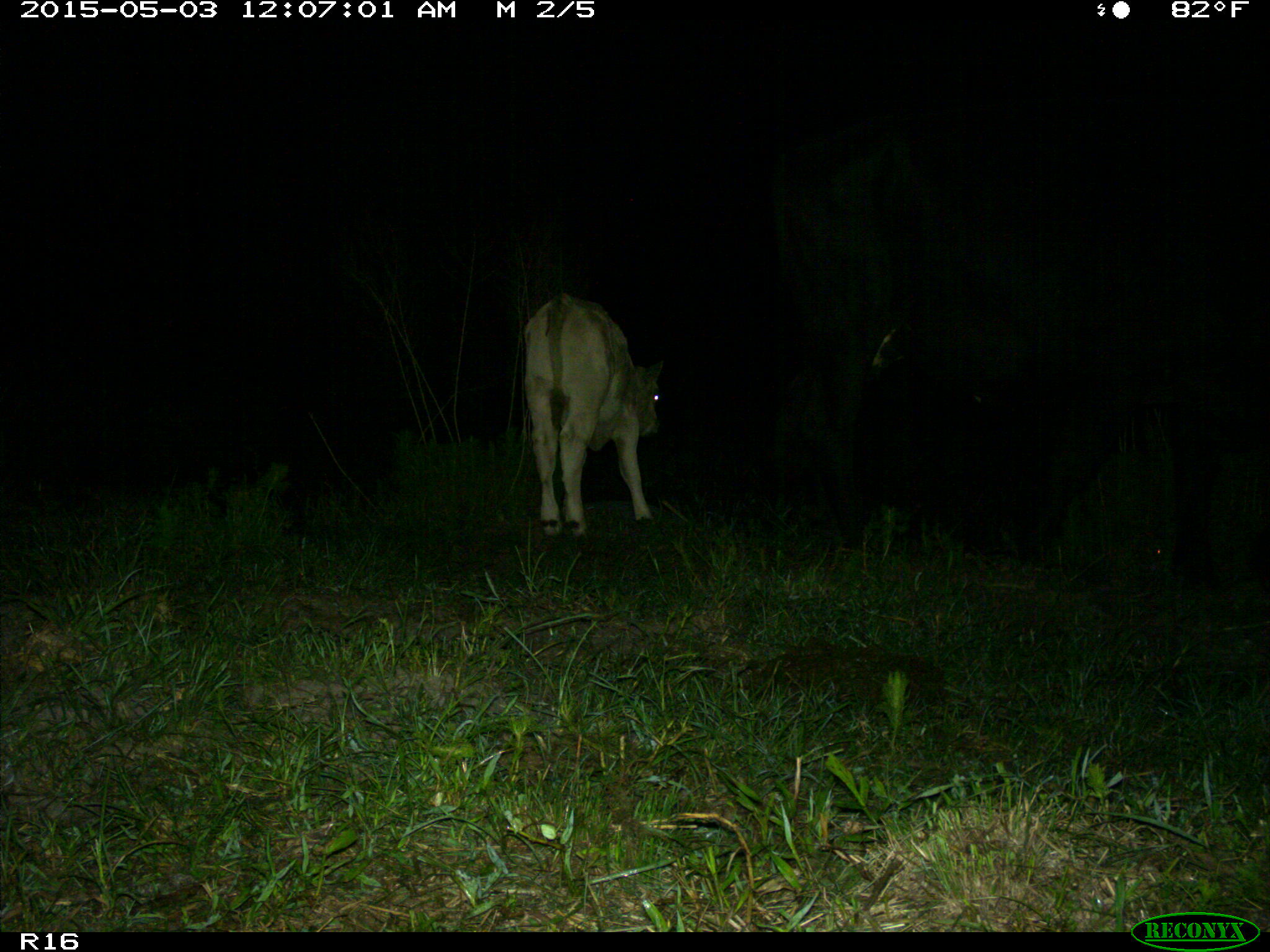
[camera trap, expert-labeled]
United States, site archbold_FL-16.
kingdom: Animalia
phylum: Chordata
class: Mammalia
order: Artiodactyla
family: Bovidae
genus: Bos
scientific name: Bos taurus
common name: domestic cow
Bos taurus (domestic cow).